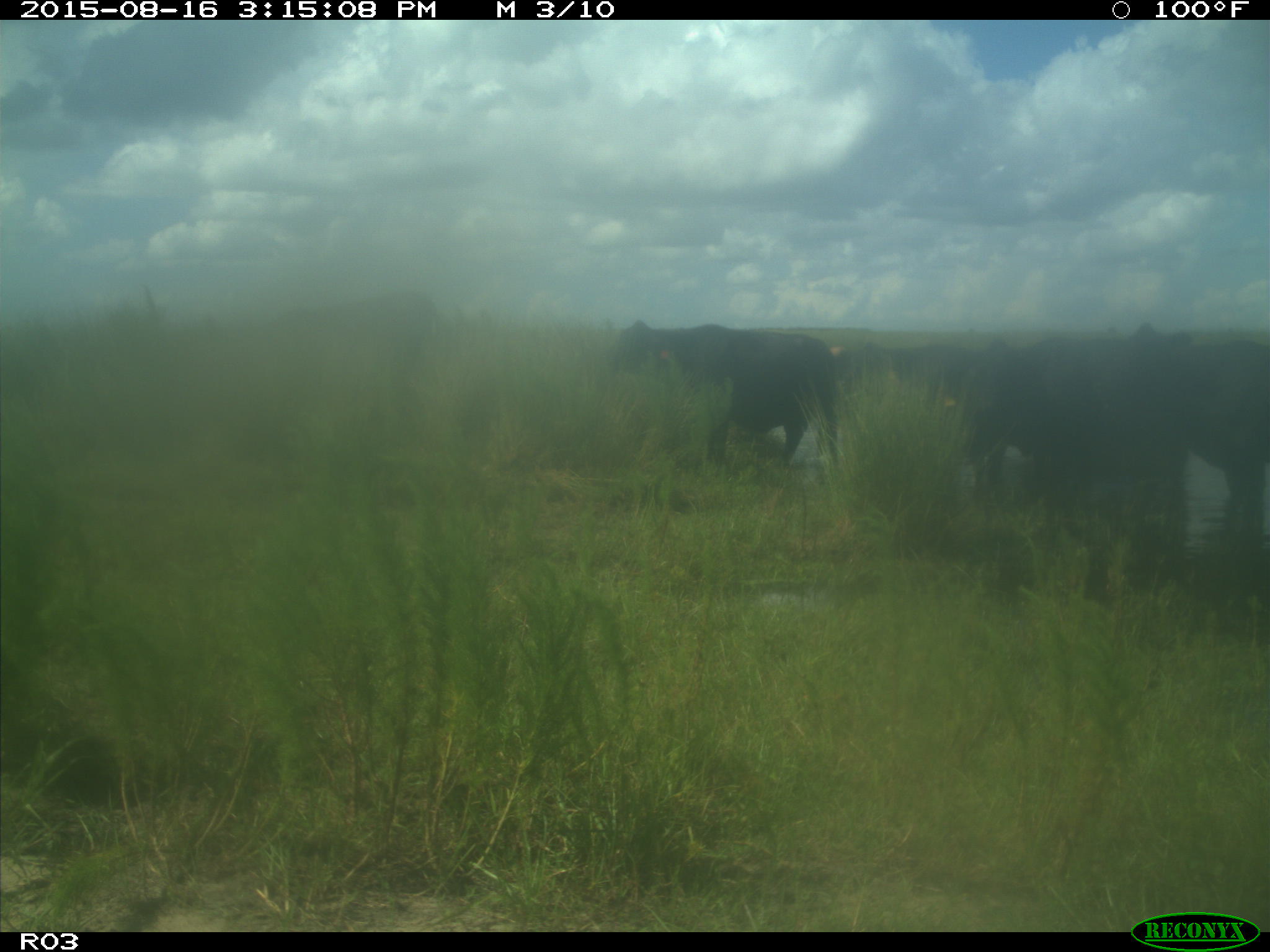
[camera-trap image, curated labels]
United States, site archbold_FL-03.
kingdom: Animalia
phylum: Chordata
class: Mammalia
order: Artiodactyla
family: Bovidae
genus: Bos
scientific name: Bos taurus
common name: domestic cow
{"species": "Bos taurus (domestic cow)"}